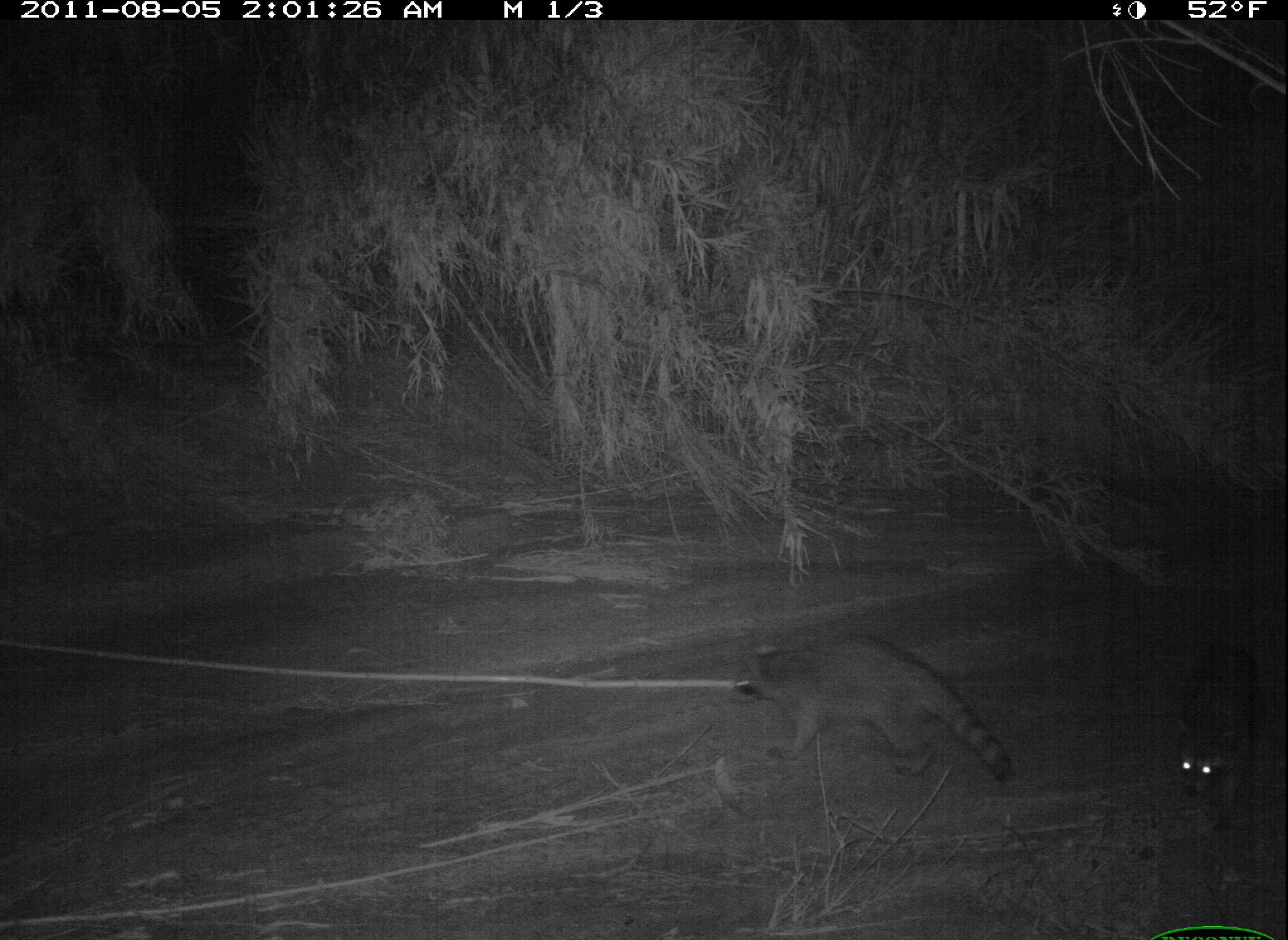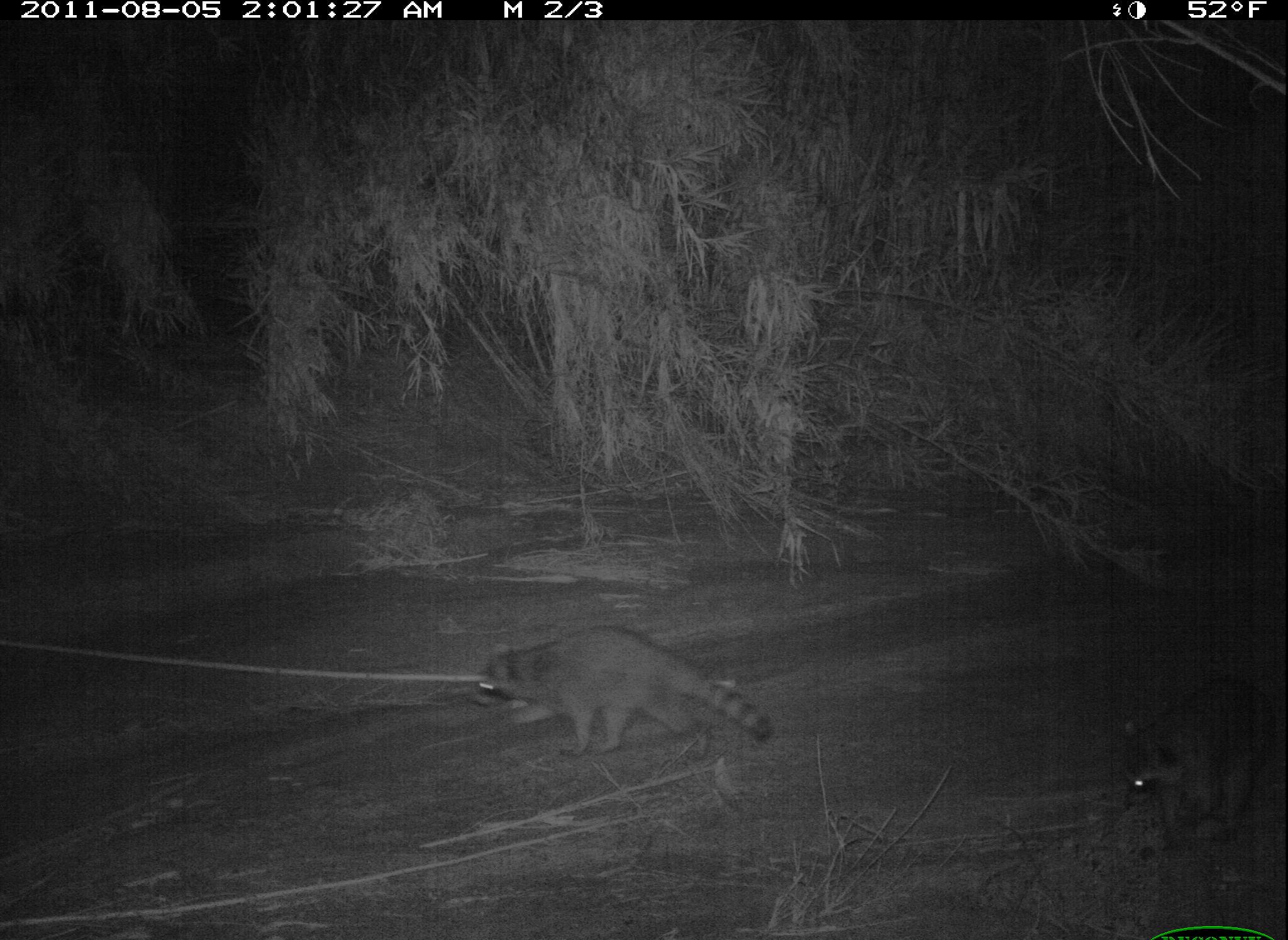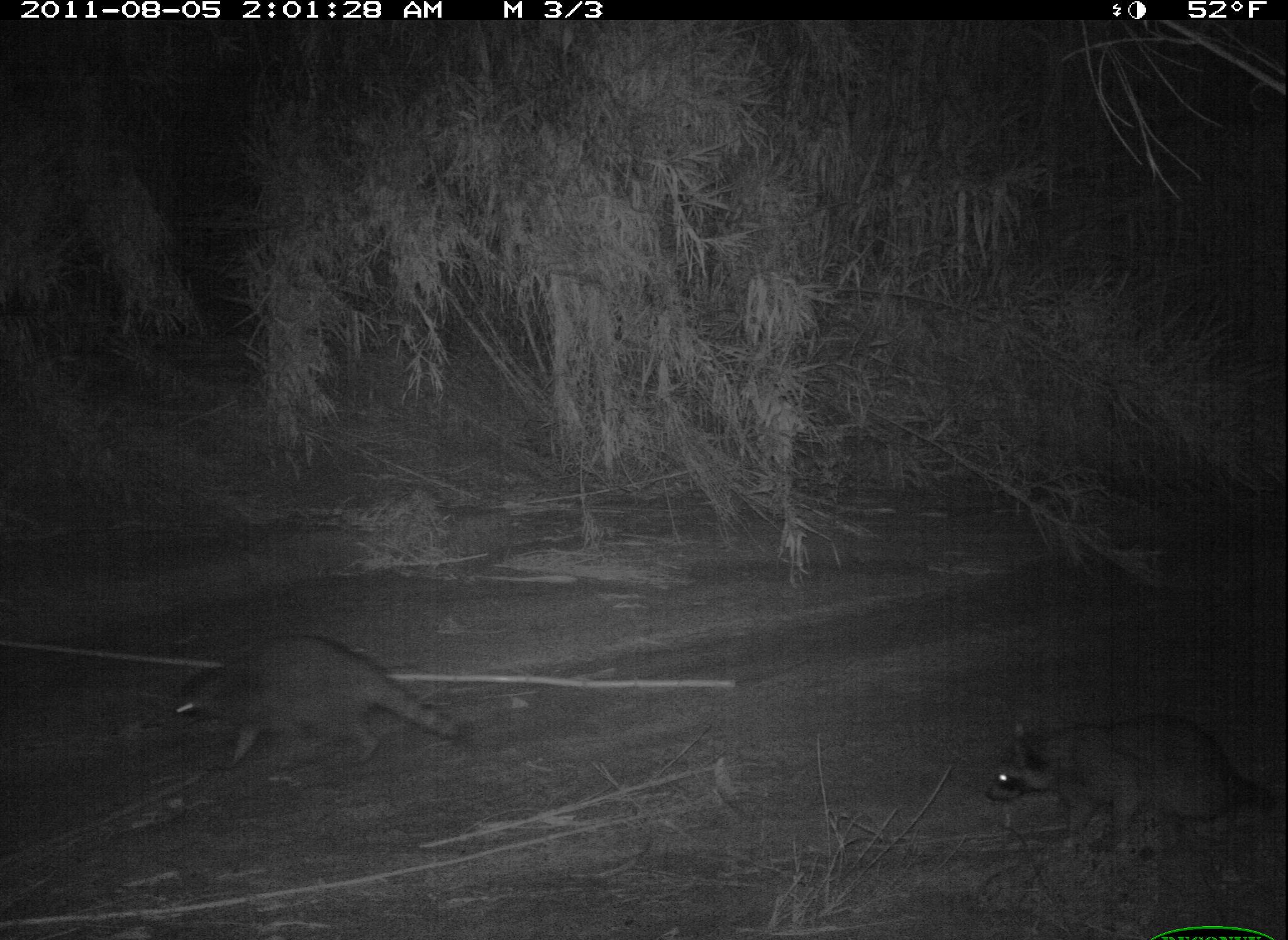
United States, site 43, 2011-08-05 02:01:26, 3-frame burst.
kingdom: Animalia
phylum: Chordata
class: Mammalia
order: Carnivora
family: Procyonidae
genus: Procyon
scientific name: Procyon lotor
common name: raccoon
Raccoon (Procyon lotor).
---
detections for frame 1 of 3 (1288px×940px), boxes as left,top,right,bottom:
raccoon: 720,628,1022,797; 1148,635,1280,849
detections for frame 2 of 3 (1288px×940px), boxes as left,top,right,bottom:
raccoon: 480,619,776,763; 1111,676,1278,839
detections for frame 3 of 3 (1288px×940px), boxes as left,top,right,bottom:
raccoon: 971,710,1286,862; 172,630,470,783